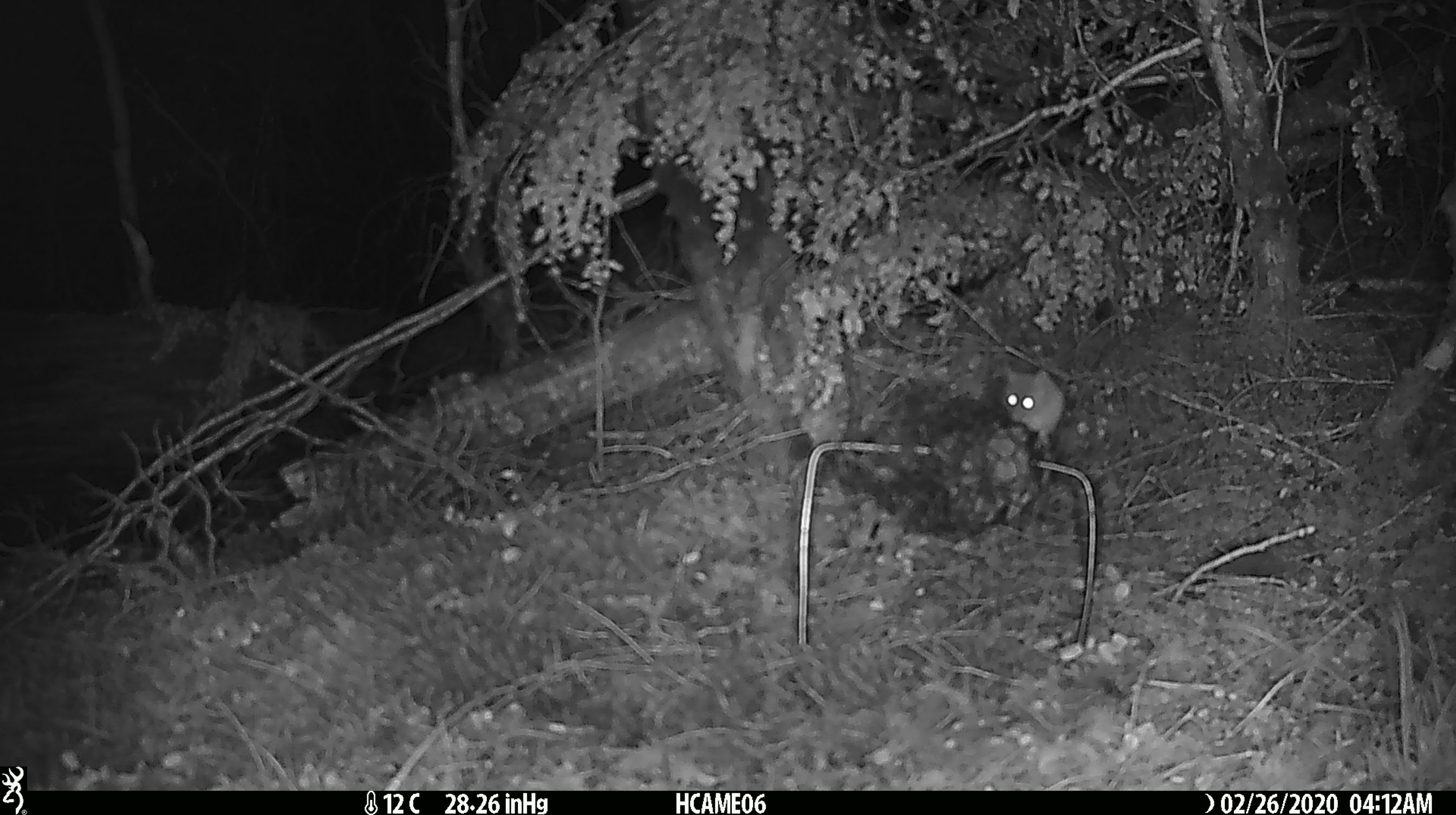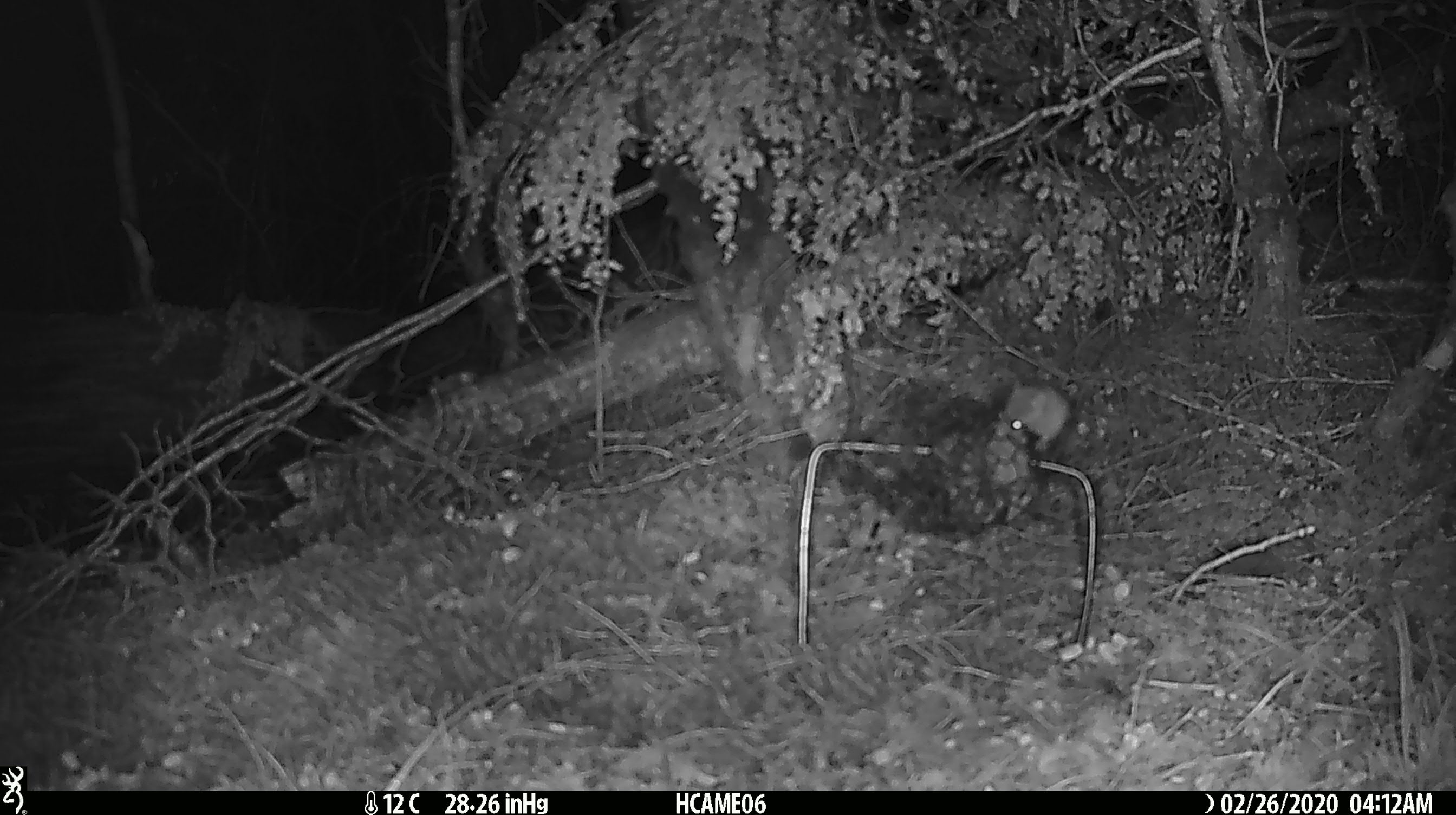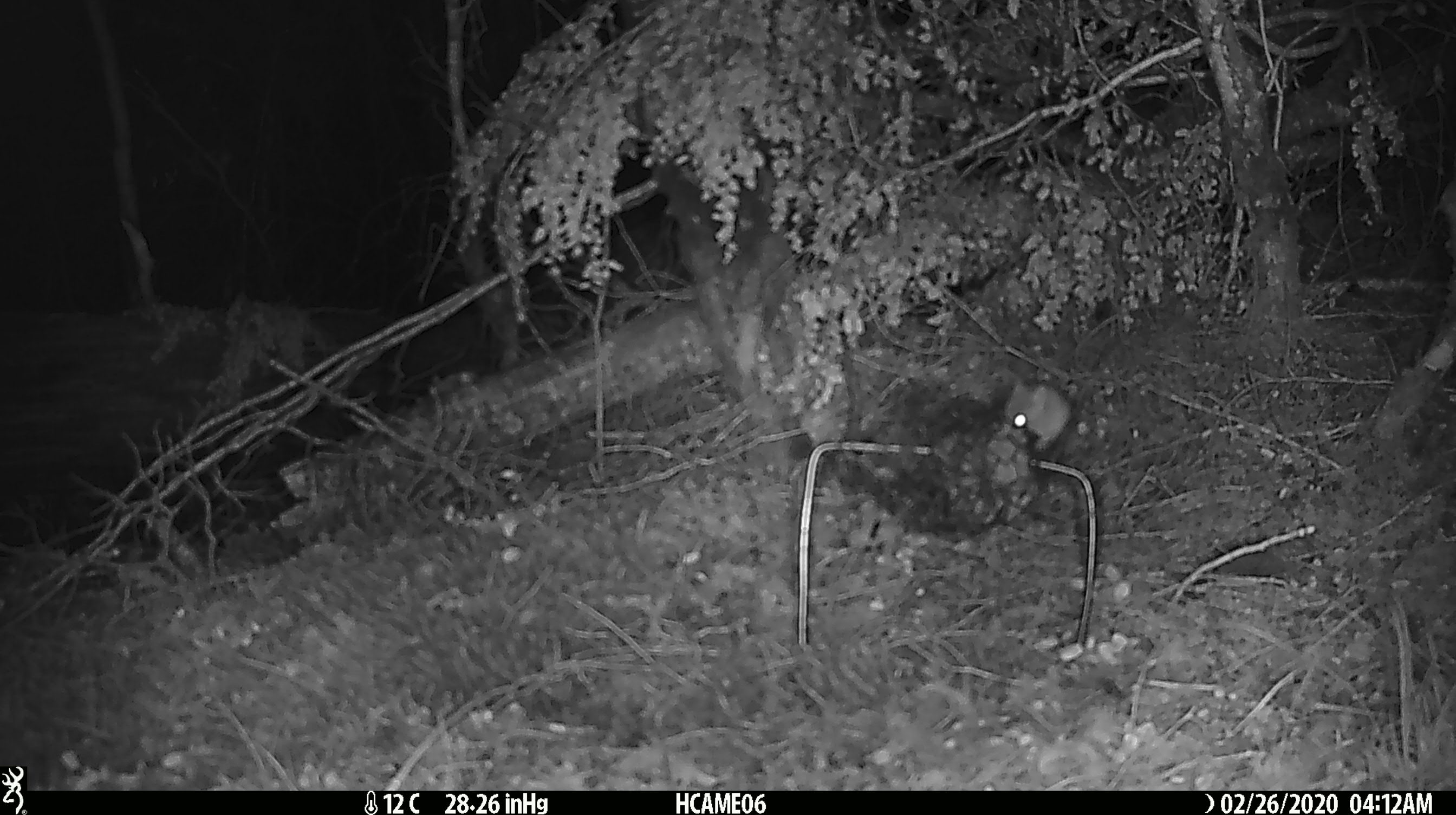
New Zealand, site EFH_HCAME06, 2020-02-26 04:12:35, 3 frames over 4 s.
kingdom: Animalia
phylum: Chordata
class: Mammalia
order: Rodentia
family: Muridae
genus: Mus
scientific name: Mus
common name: mouse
Mouse (Mus).